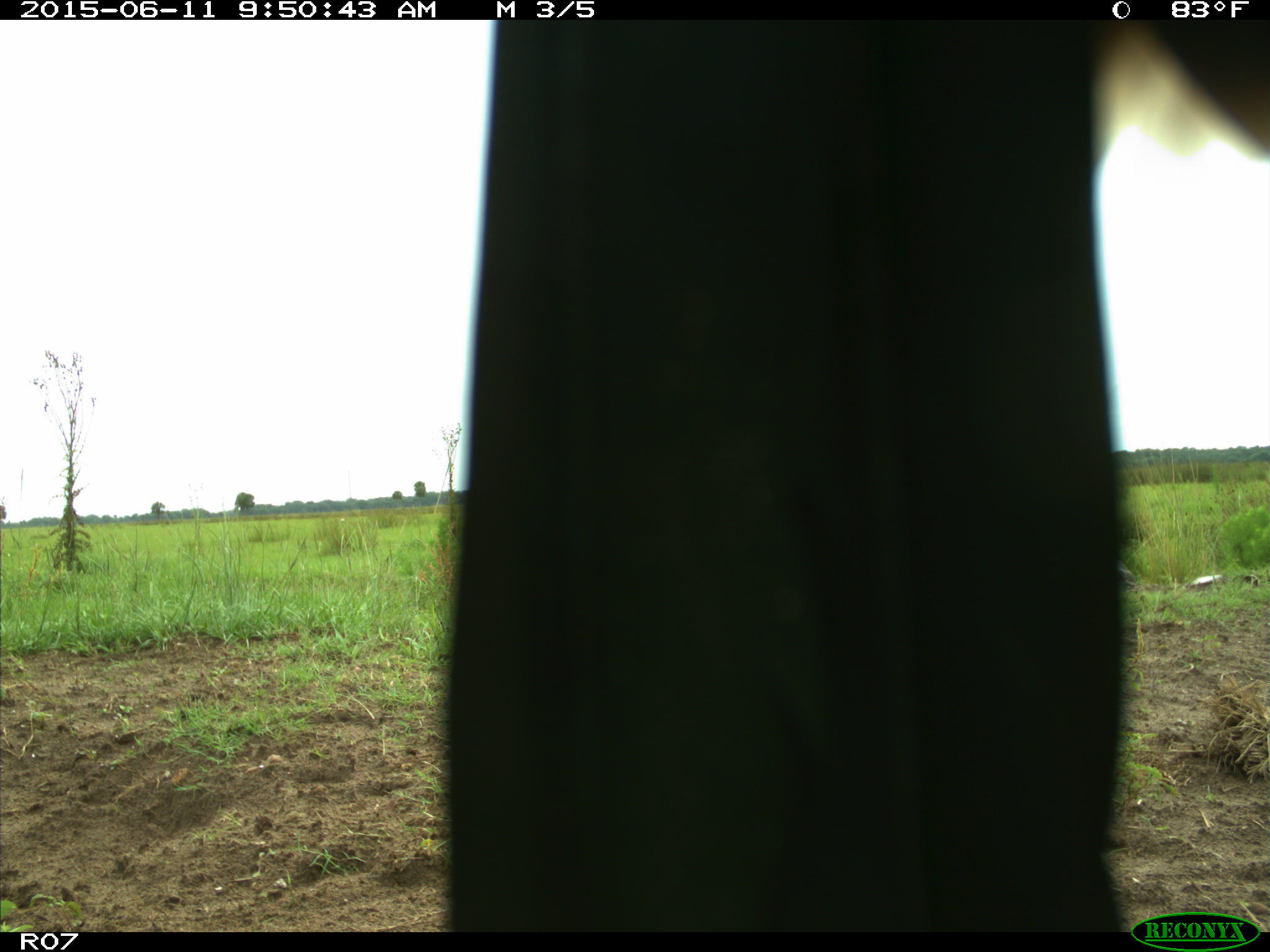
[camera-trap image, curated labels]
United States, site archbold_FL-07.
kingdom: Animalia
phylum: Chordata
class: Mammalia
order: Artiodactyla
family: Bovidae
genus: Bos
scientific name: Bos taurus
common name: domestic cow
Bos taurus (domestic cow).